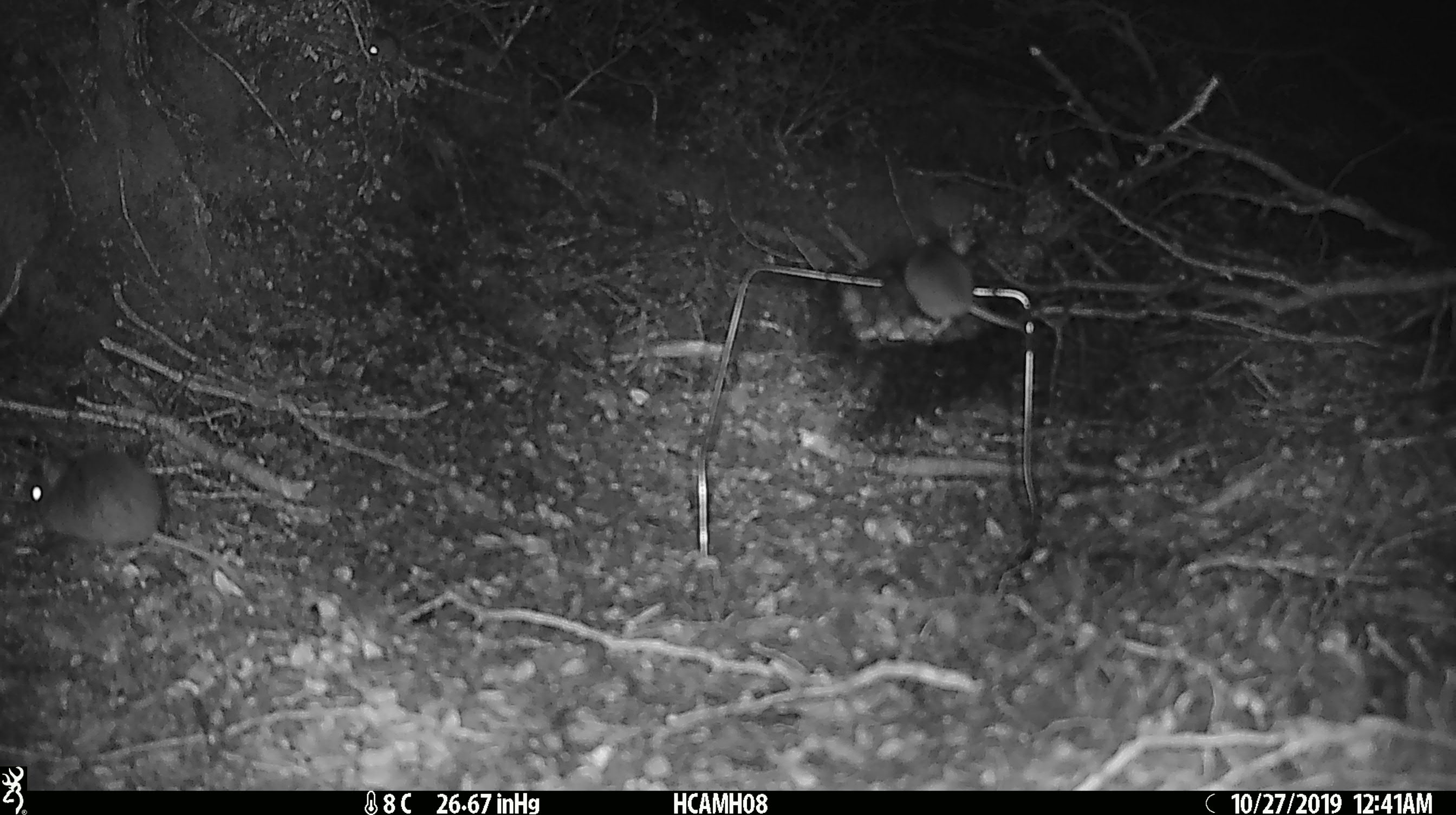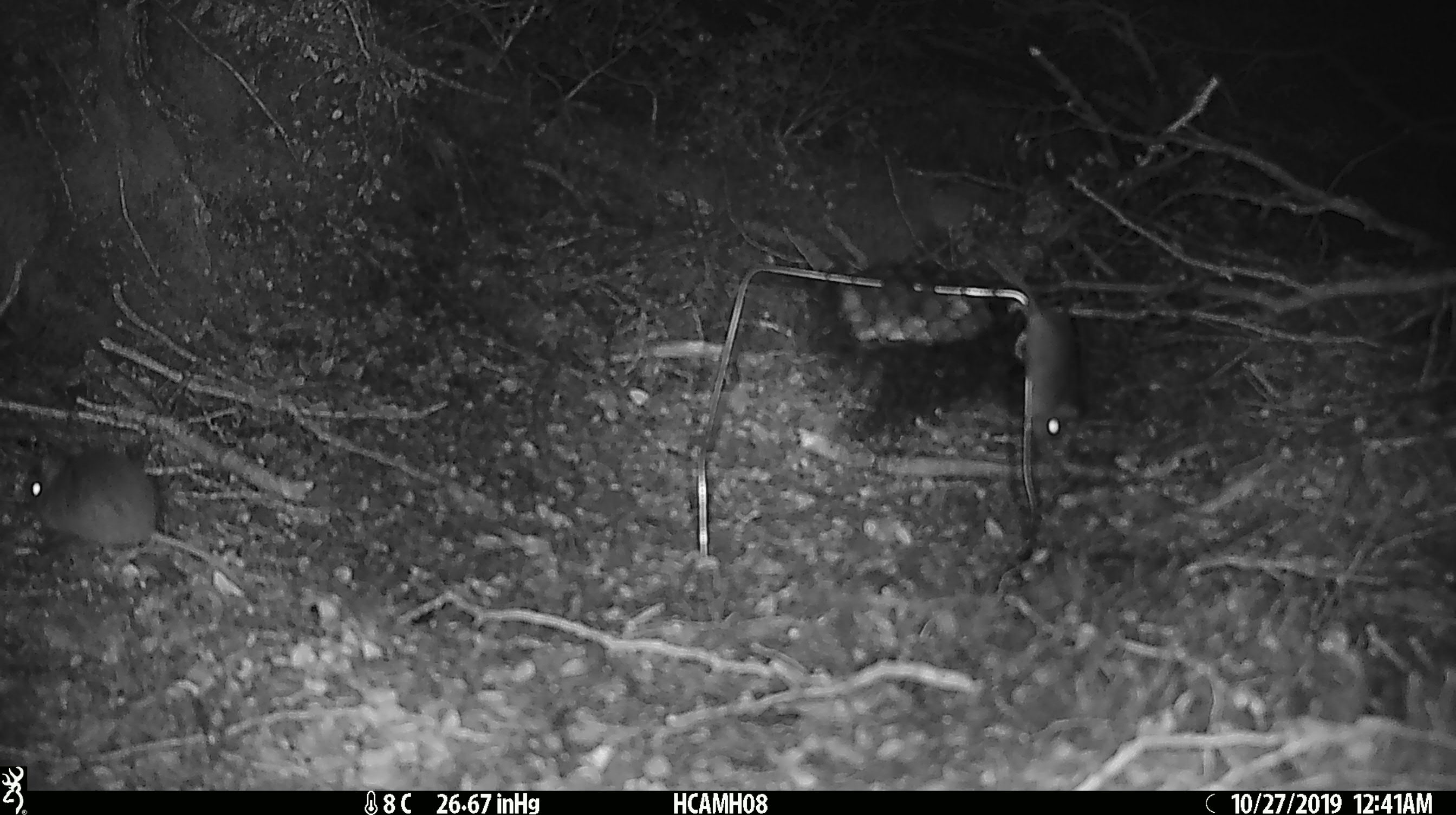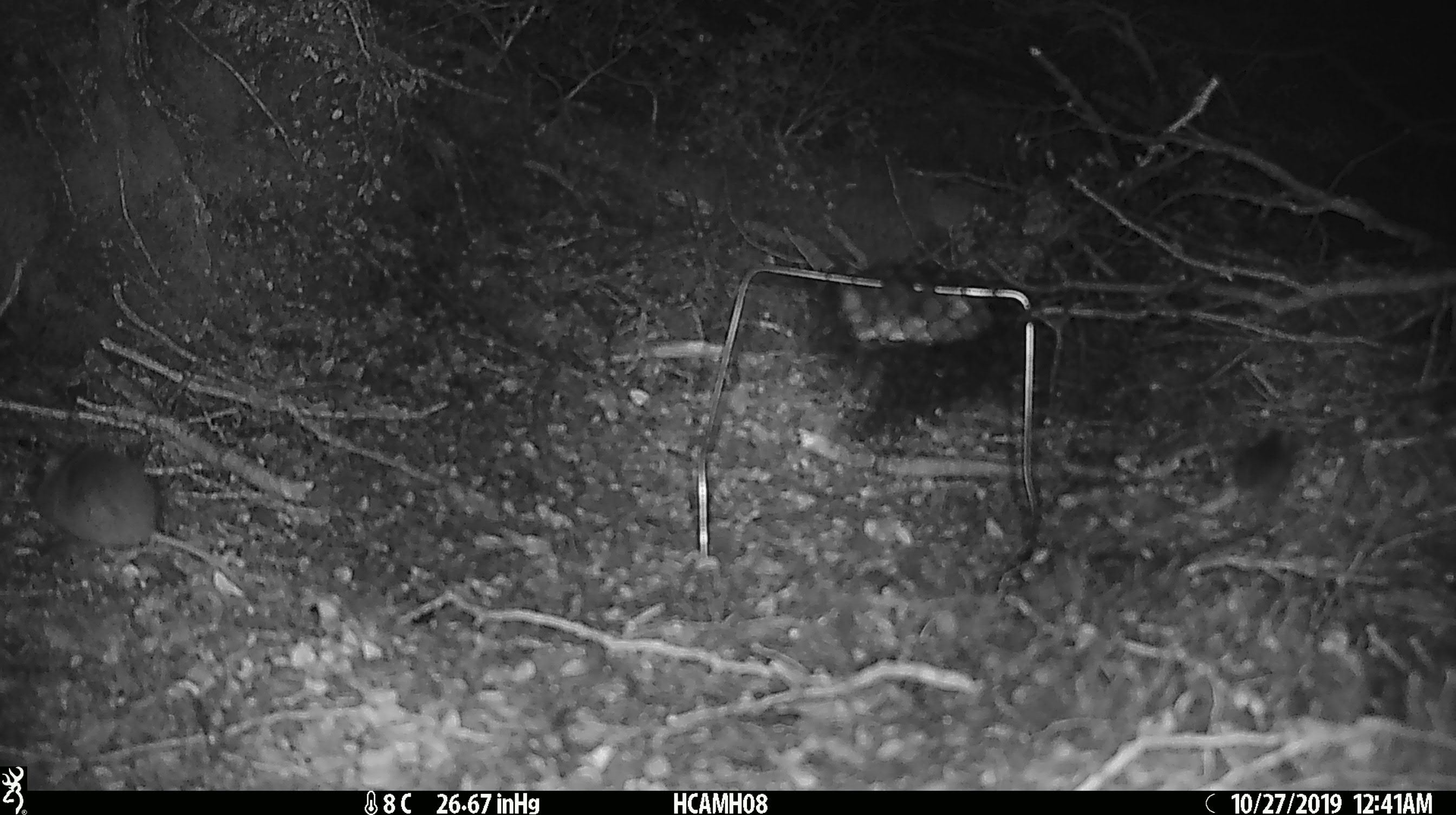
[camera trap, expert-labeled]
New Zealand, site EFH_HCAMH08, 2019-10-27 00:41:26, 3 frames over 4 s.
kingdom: Animalia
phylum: Chordata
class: Mammalia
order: Rodentia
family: Muridae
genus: Mus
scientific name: Mus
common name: mouse